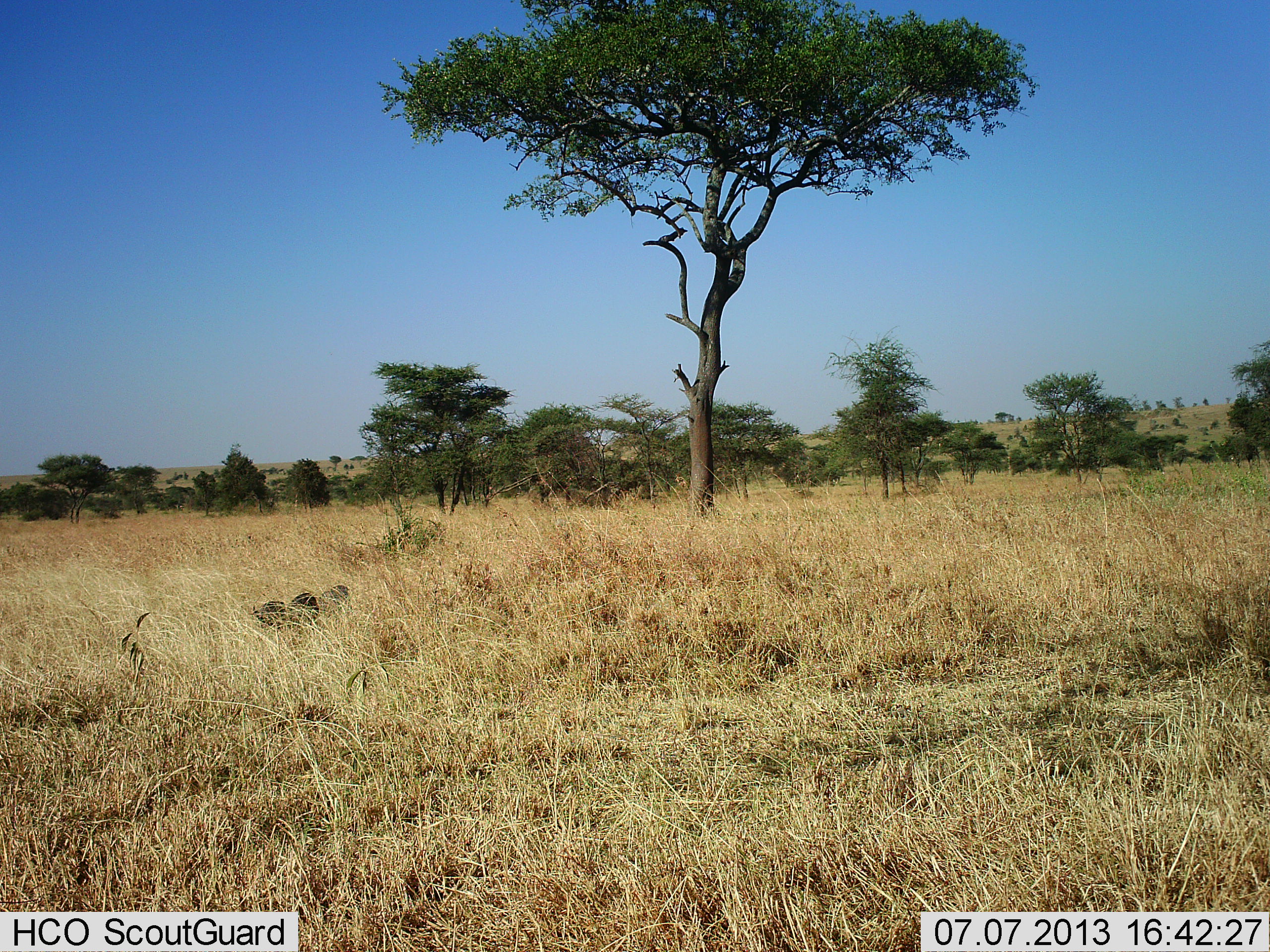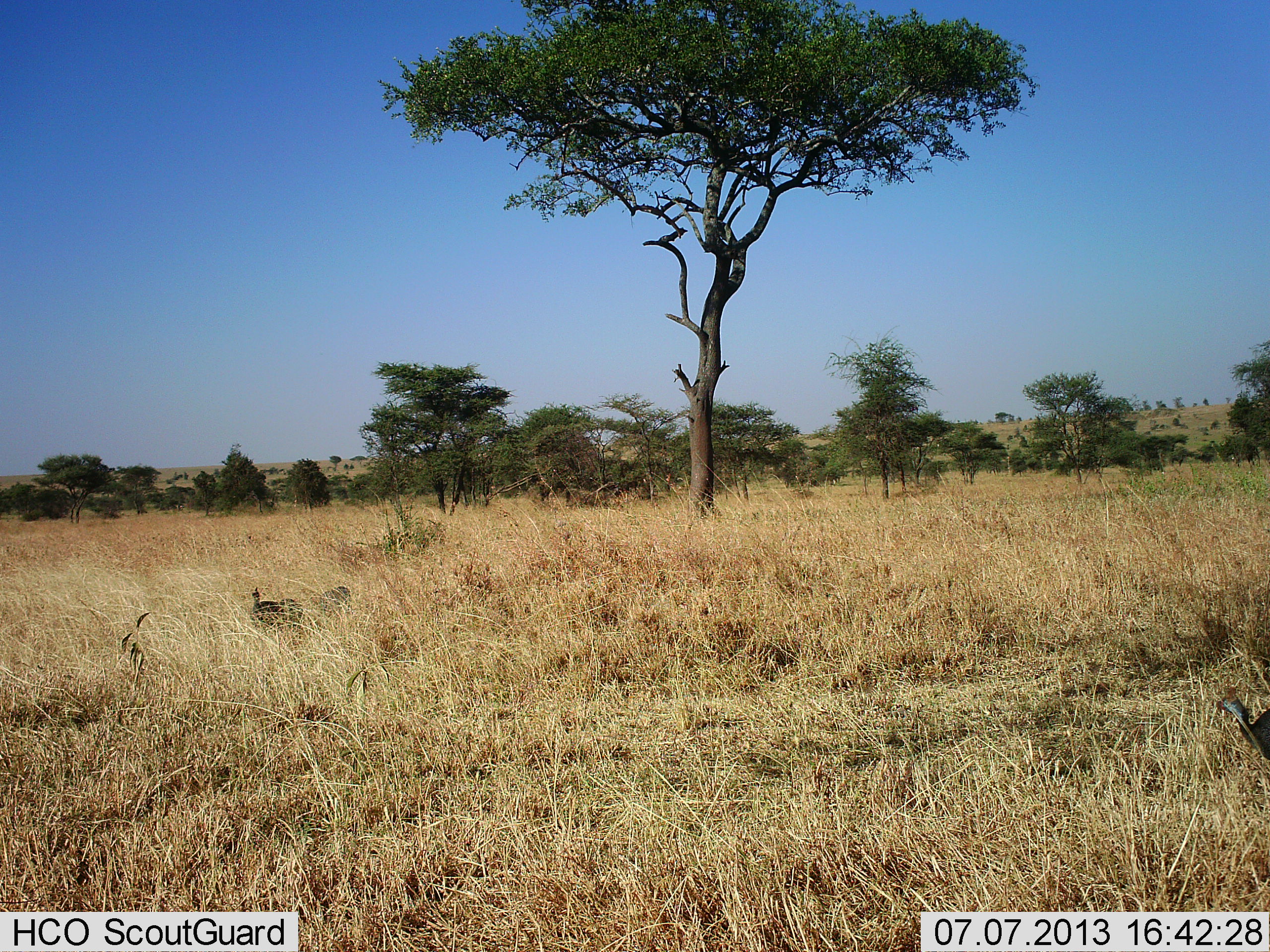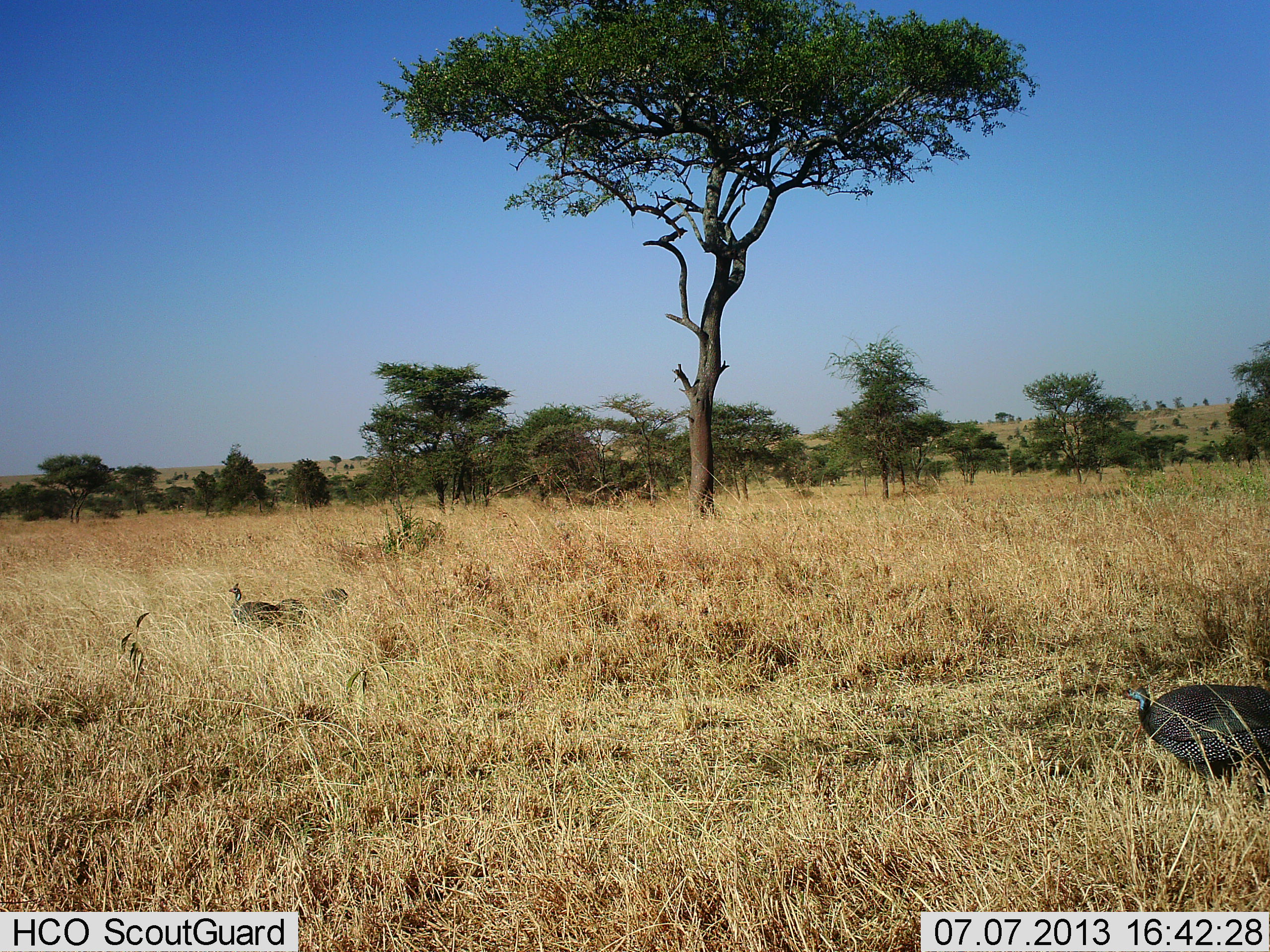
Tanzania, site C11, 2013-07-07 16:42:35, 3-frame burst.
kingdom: Animalia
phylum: Chordata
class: Aves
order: Galliformes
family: Numididae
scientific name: Numididae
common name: guinea fowl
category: guineafowl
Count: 3.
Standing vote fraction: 6%.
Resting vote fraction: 3%.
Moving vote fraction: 97%.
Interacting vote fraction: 0%.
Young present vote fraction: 0%.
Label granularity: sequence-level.